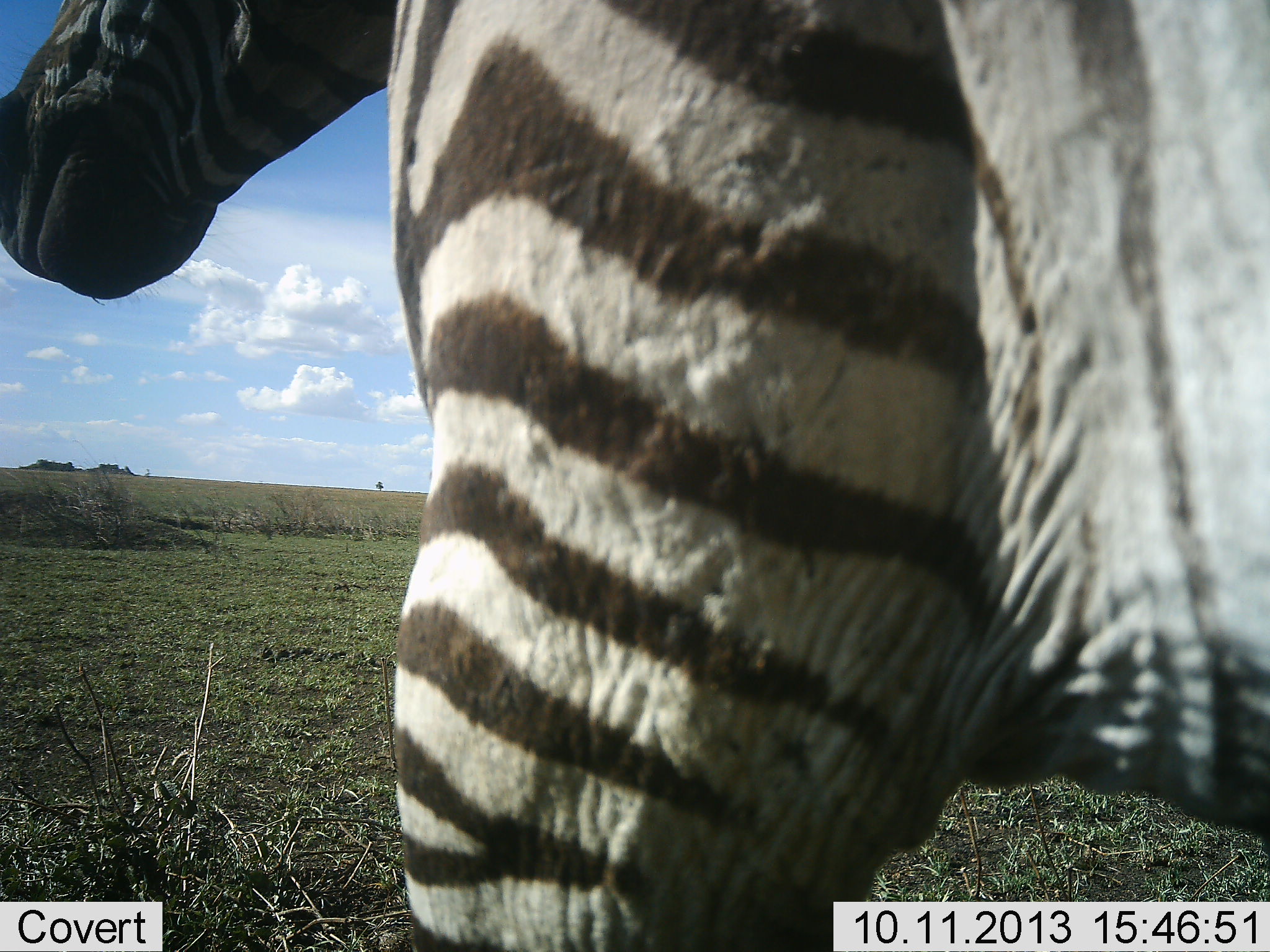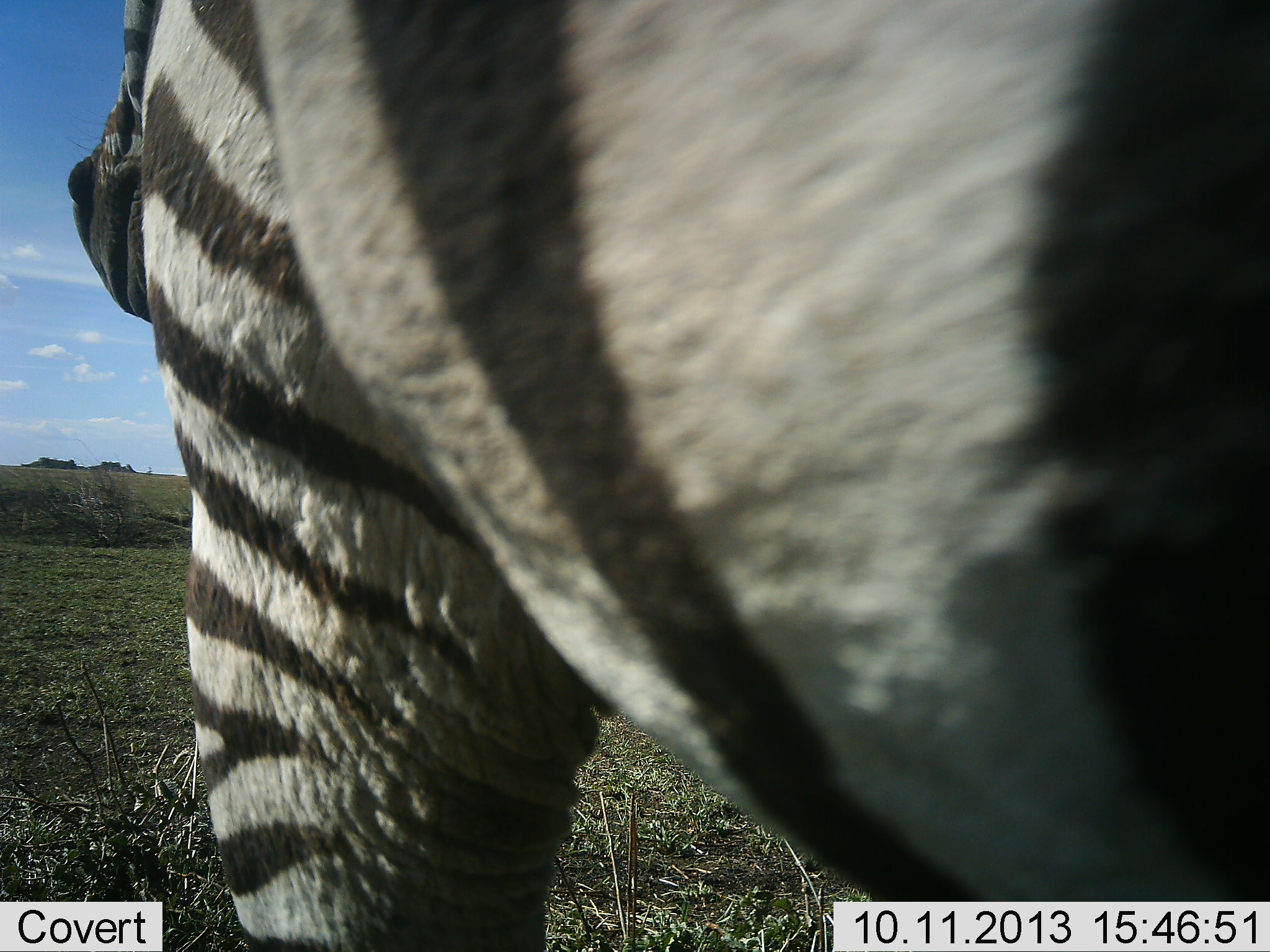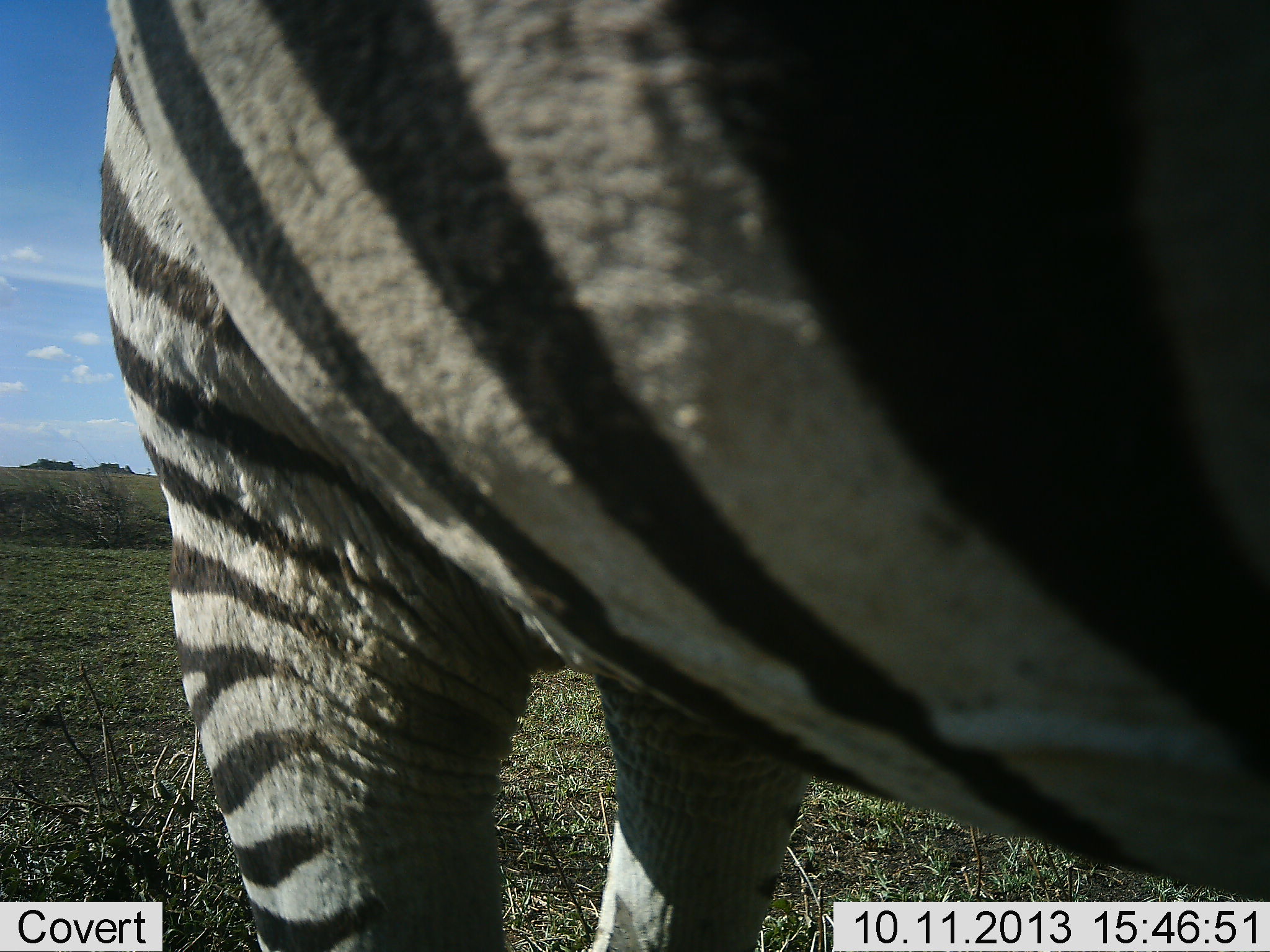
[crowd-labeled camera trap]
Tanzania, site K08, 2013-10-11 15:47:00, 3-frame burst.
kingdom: Animalia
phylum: Chordata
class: Mammalia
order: Perissodactyla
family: Equidae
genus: Equus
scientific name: Equus quagga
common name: plains zebra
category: zebra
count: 1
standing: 46%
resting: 0%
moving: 51%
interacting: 3%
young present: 0%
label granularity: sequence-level